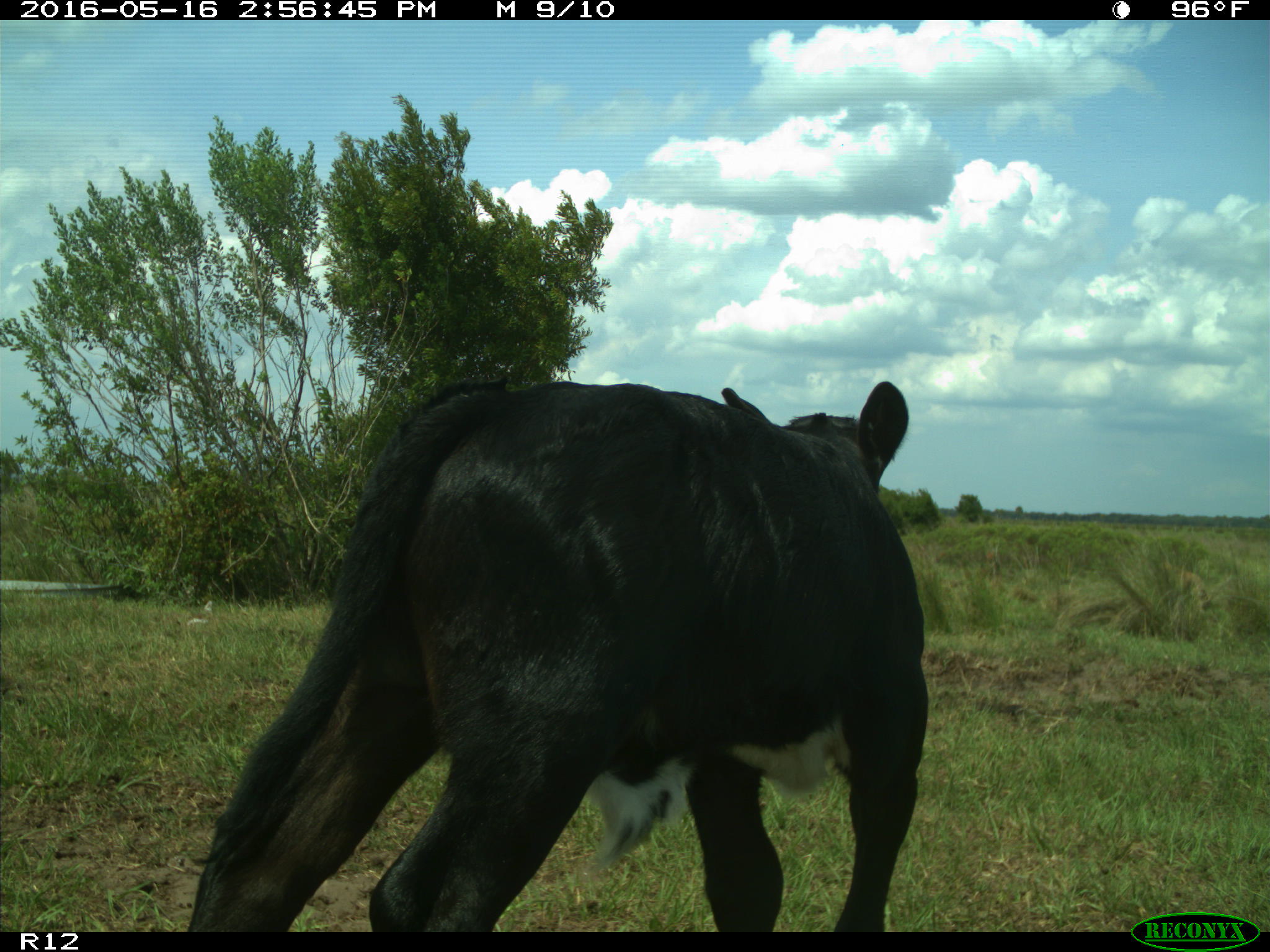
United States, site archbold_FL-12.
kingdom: Animalia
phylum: Chordata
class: Mammalia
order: Artiodactyla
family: Bovidae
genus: Bos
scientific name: Bos taurus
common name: domestic cow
Bos taurus (domestic cow).